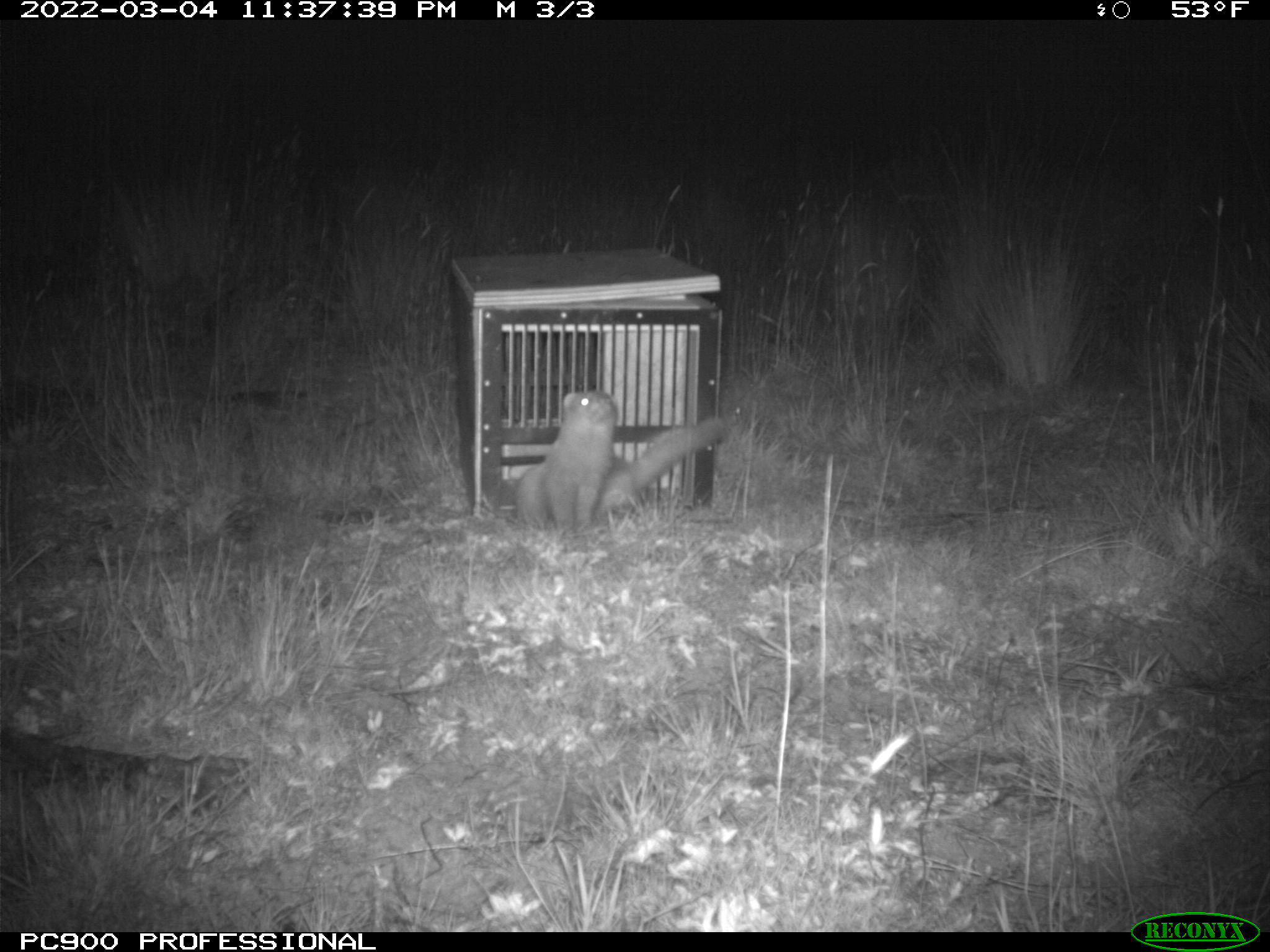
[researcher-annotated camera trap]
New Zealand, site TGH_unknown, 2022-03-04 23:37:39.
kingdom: Animalia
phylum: Chordata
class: Mammalia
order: Carnivora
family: Mustelidae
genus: Mustela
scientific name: Mustela furo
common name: ferret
Ferret (Mustela furo).